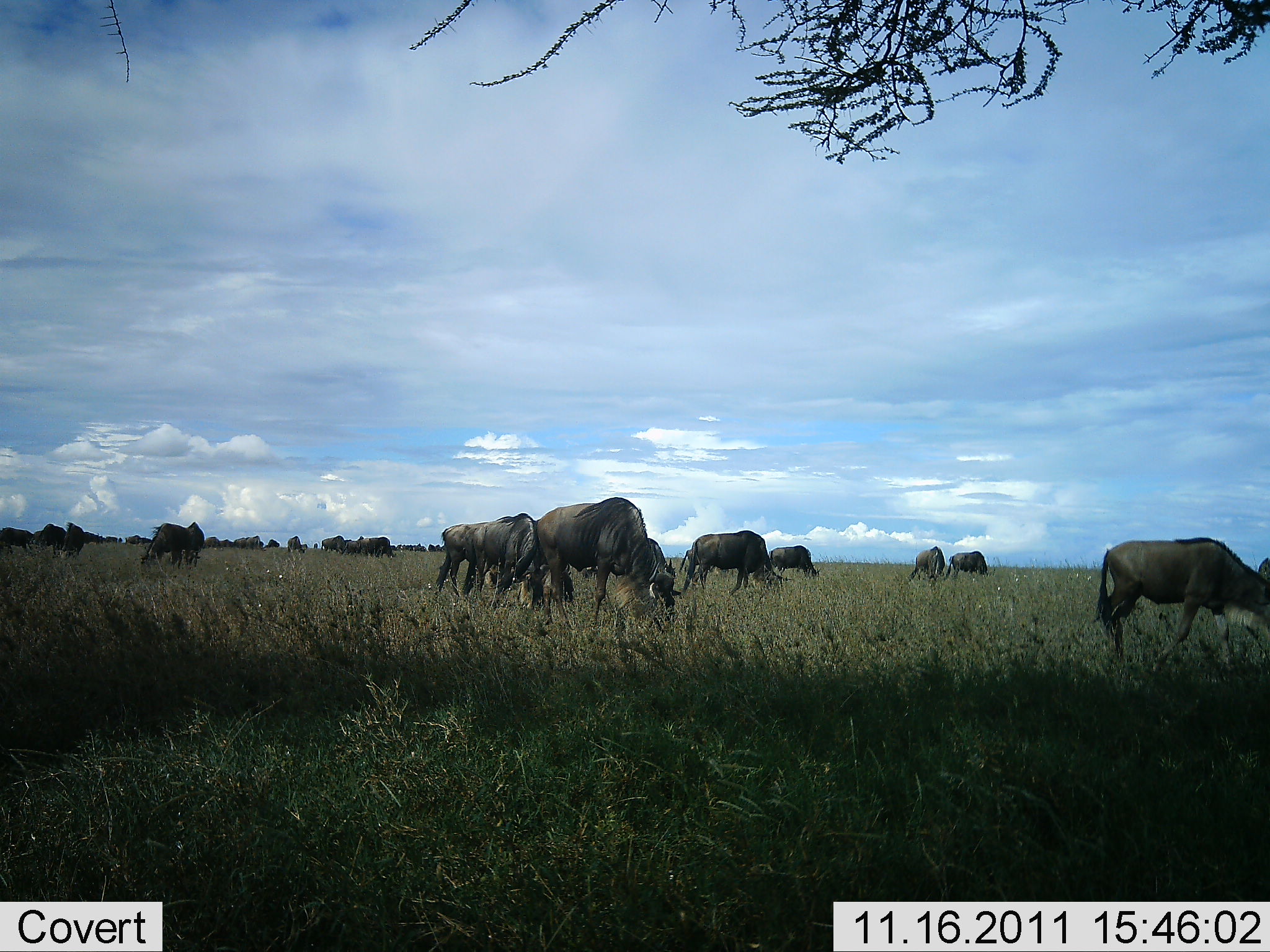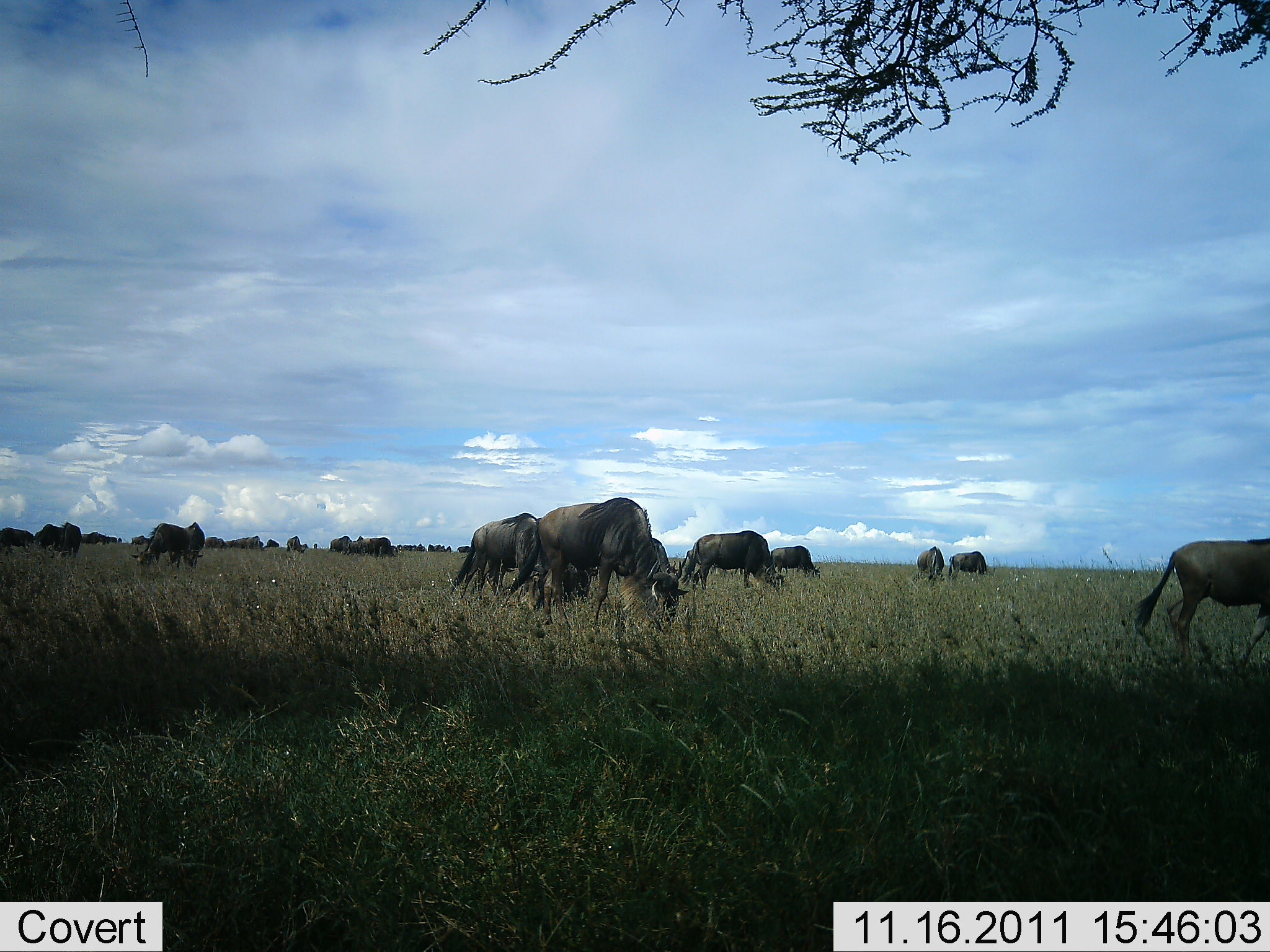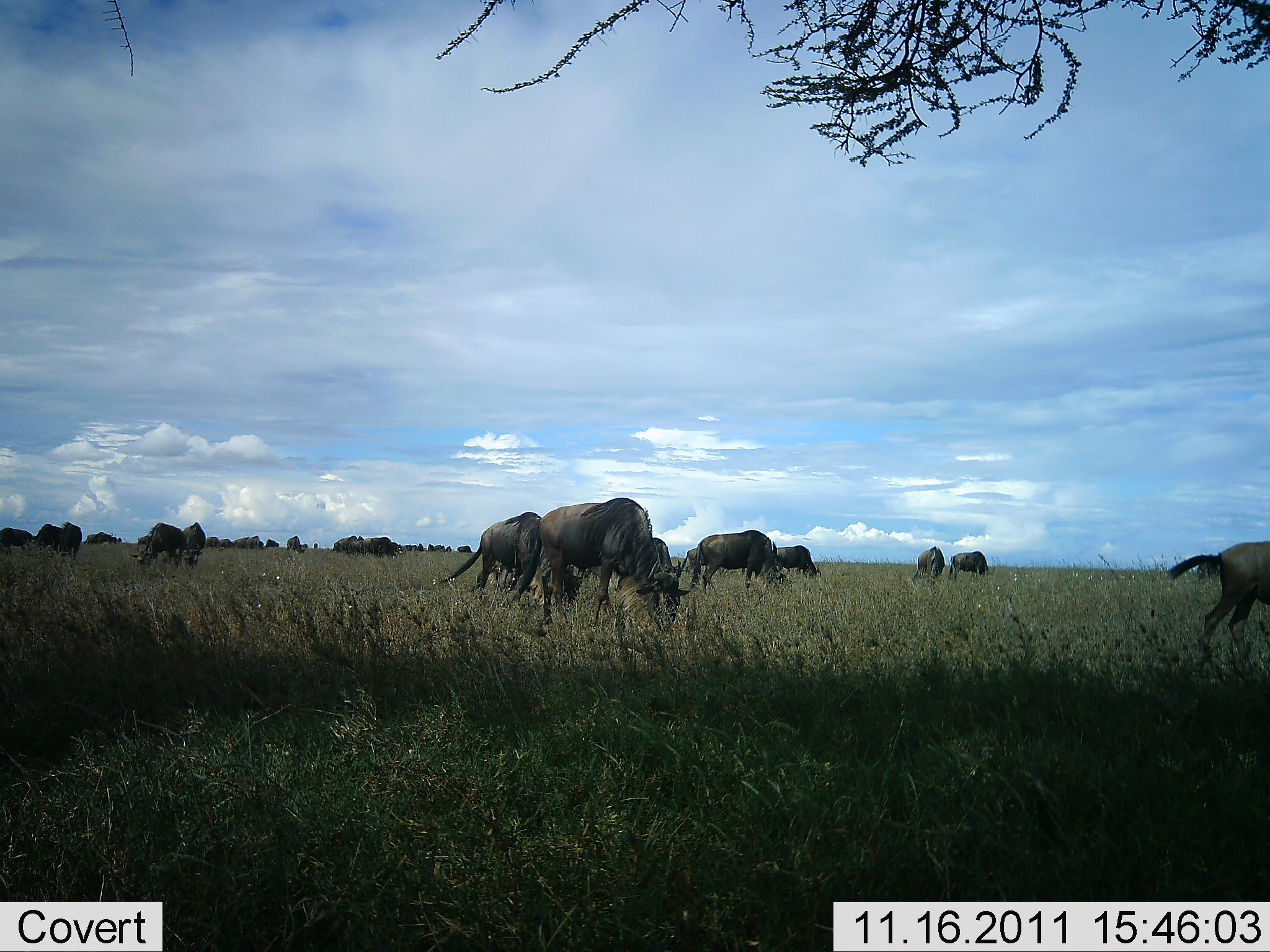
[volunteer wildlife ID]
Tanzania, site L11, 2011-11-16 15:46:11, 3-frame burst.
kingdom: Animalia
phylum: Chordata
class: Mammalia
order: Artiodactyla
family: Bovidae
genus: Connochaetes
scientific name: Connochaetes taurinus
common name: blue wildebeest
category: wildebeest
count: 11-50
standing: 9%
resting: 0%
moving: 64%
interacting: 0%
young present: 0%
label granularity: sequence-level